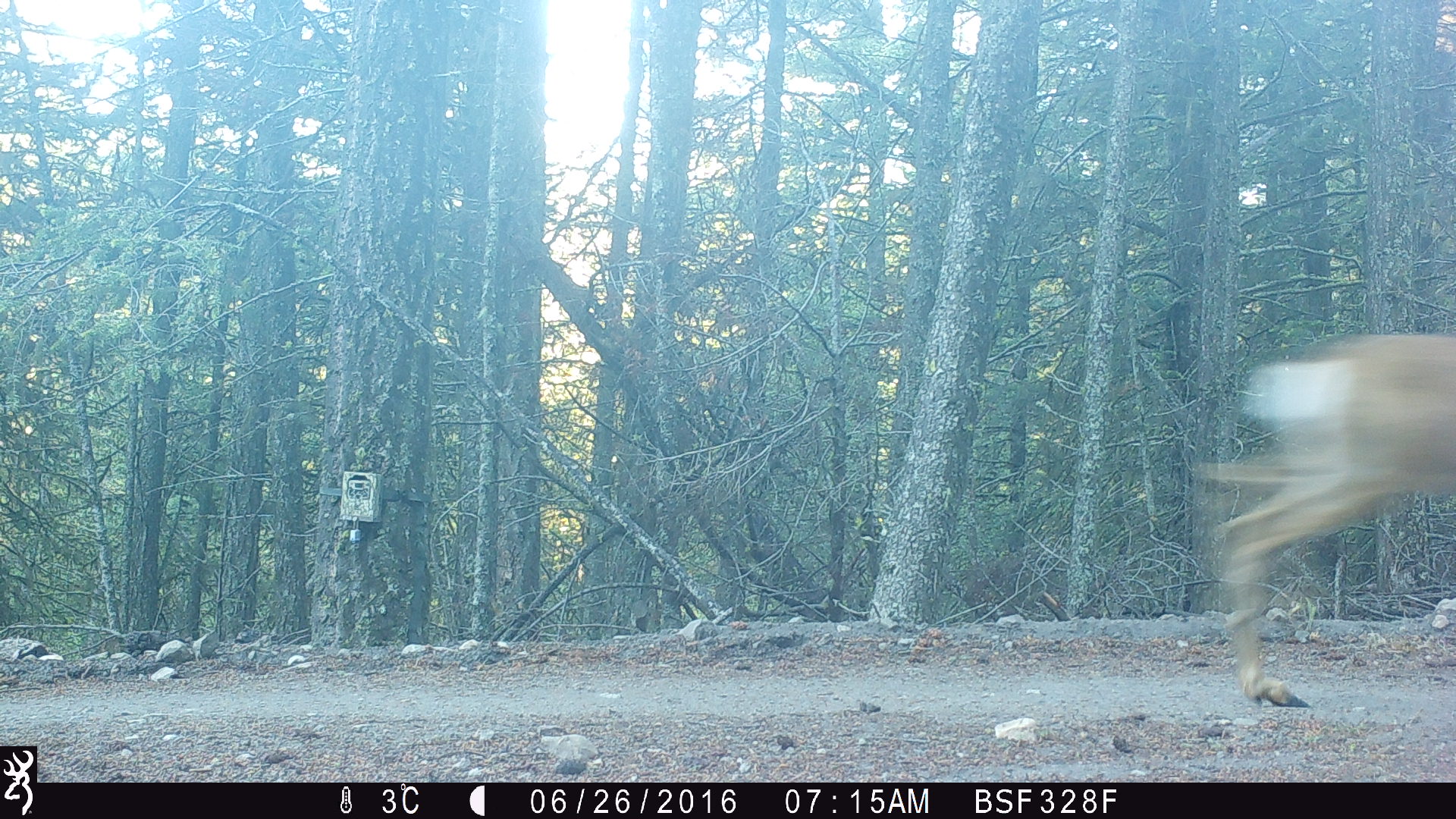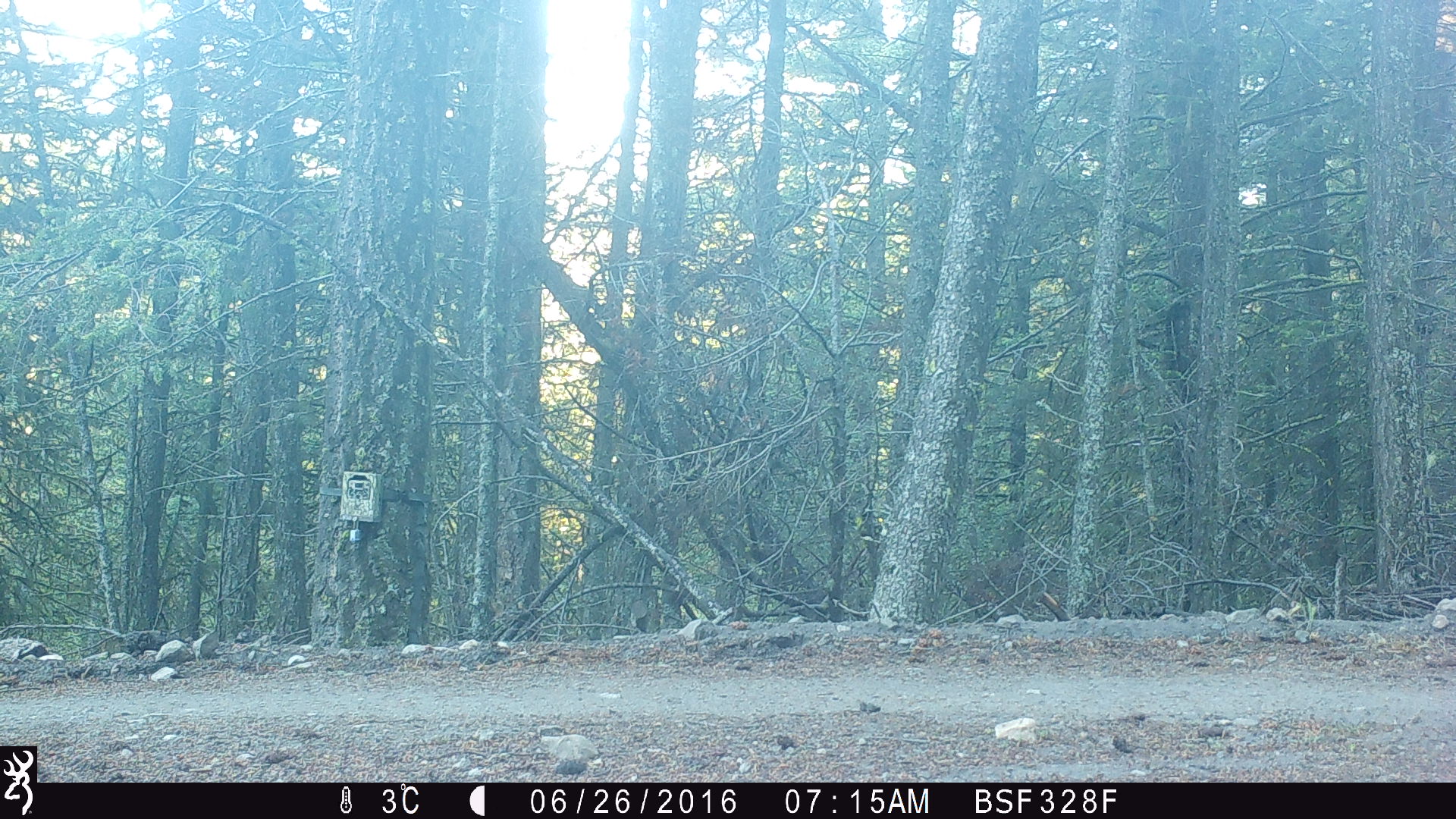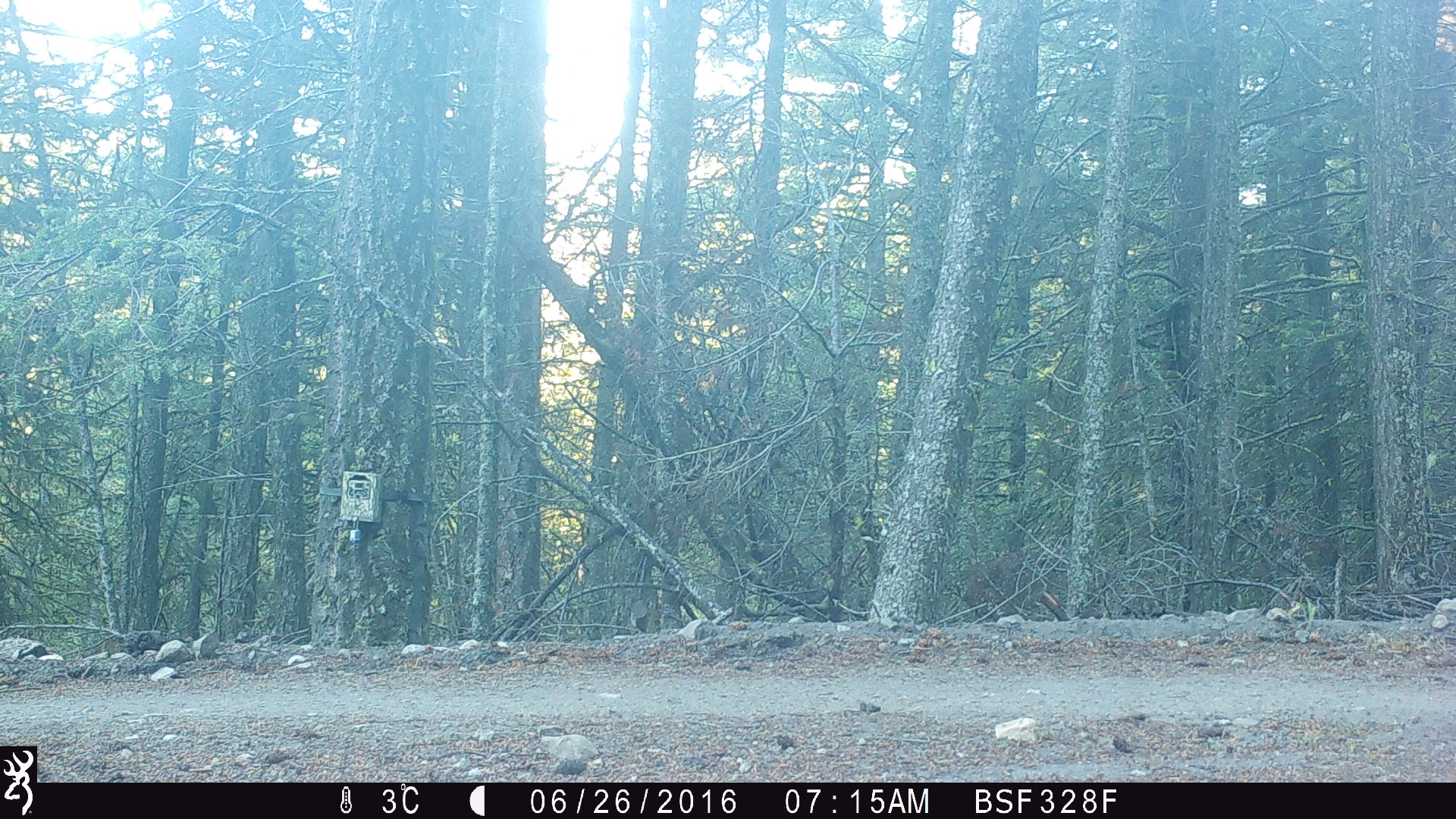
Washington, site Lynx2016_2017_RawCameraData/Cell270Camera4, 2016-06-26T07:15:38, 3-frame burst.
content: unidentified animal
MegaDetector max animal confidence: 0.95